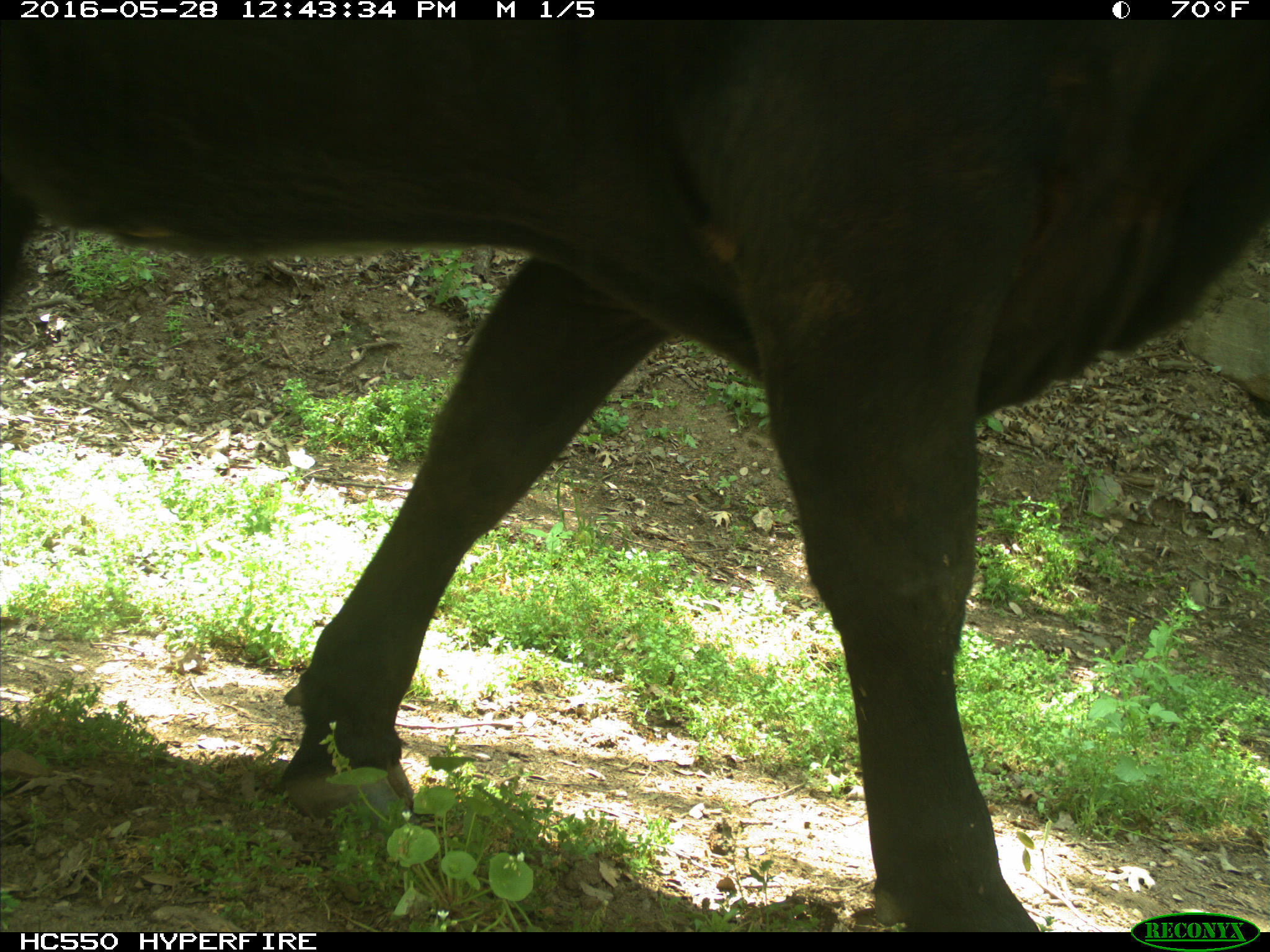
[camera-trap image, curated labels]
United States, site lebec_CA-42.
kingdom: Animalia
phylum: Chordata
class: Mammalia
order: Artiodactyla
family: Bovidae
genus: Bos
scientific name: Bos taurus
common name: domestic cow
Bos taurus (domestic cow).